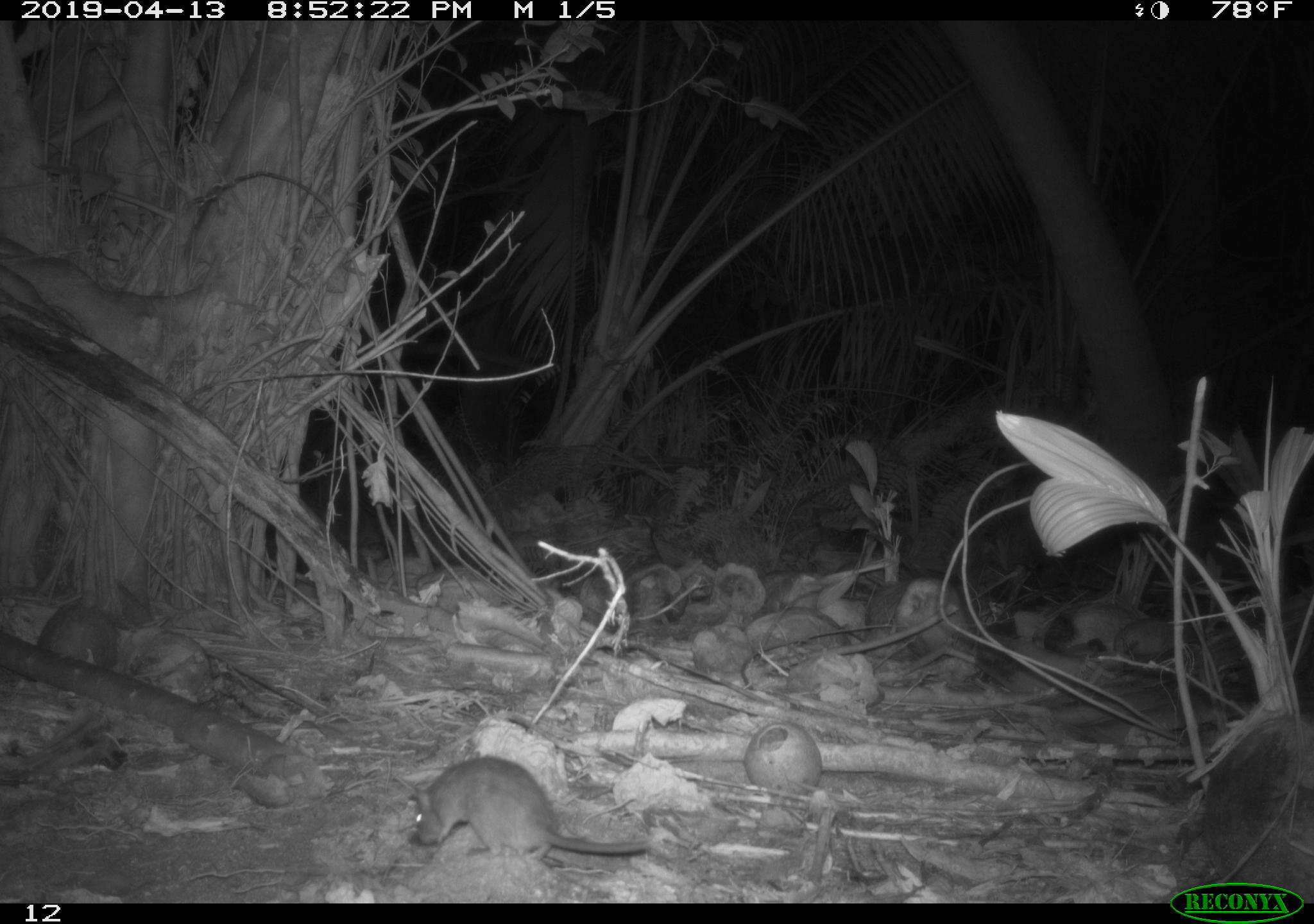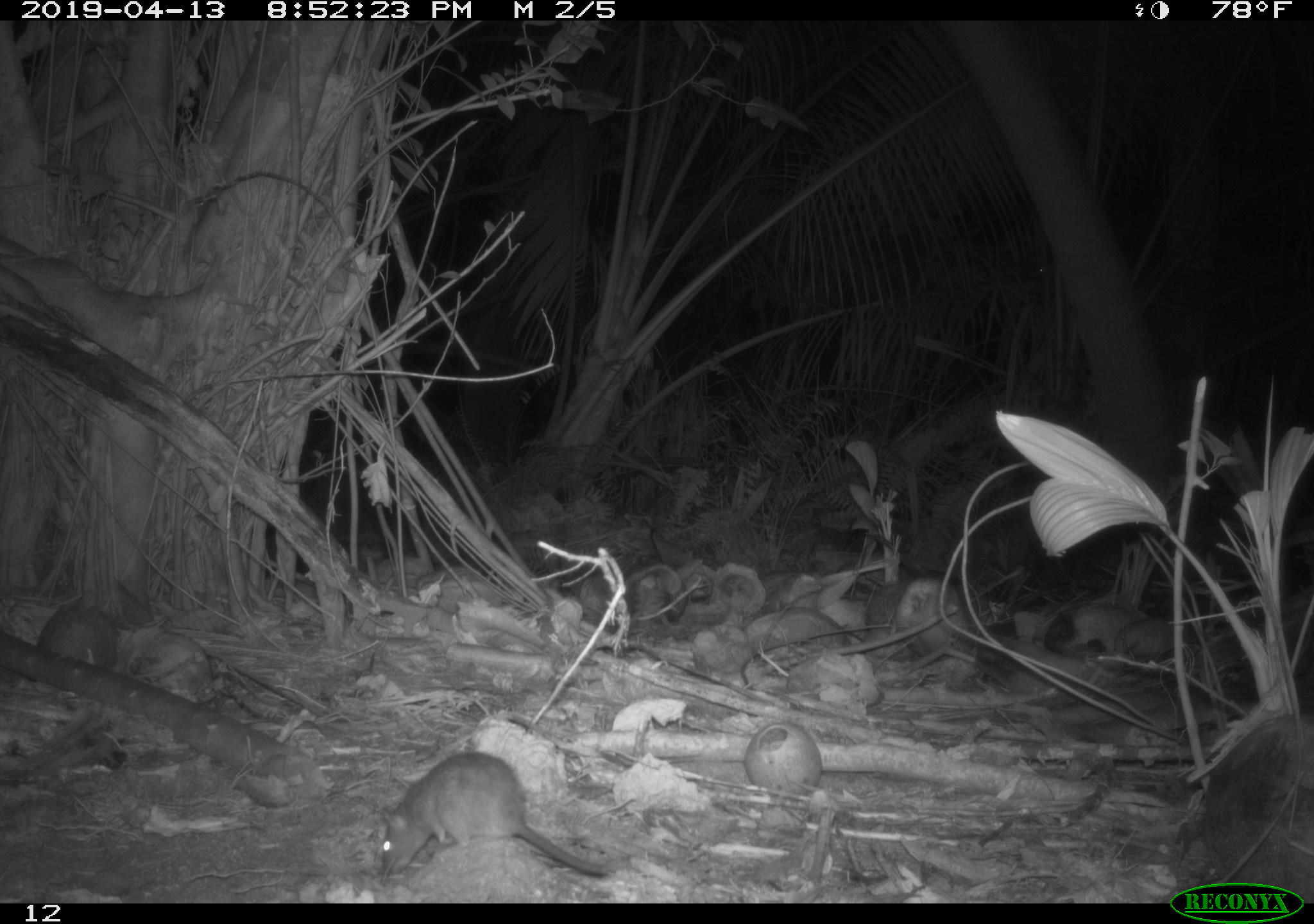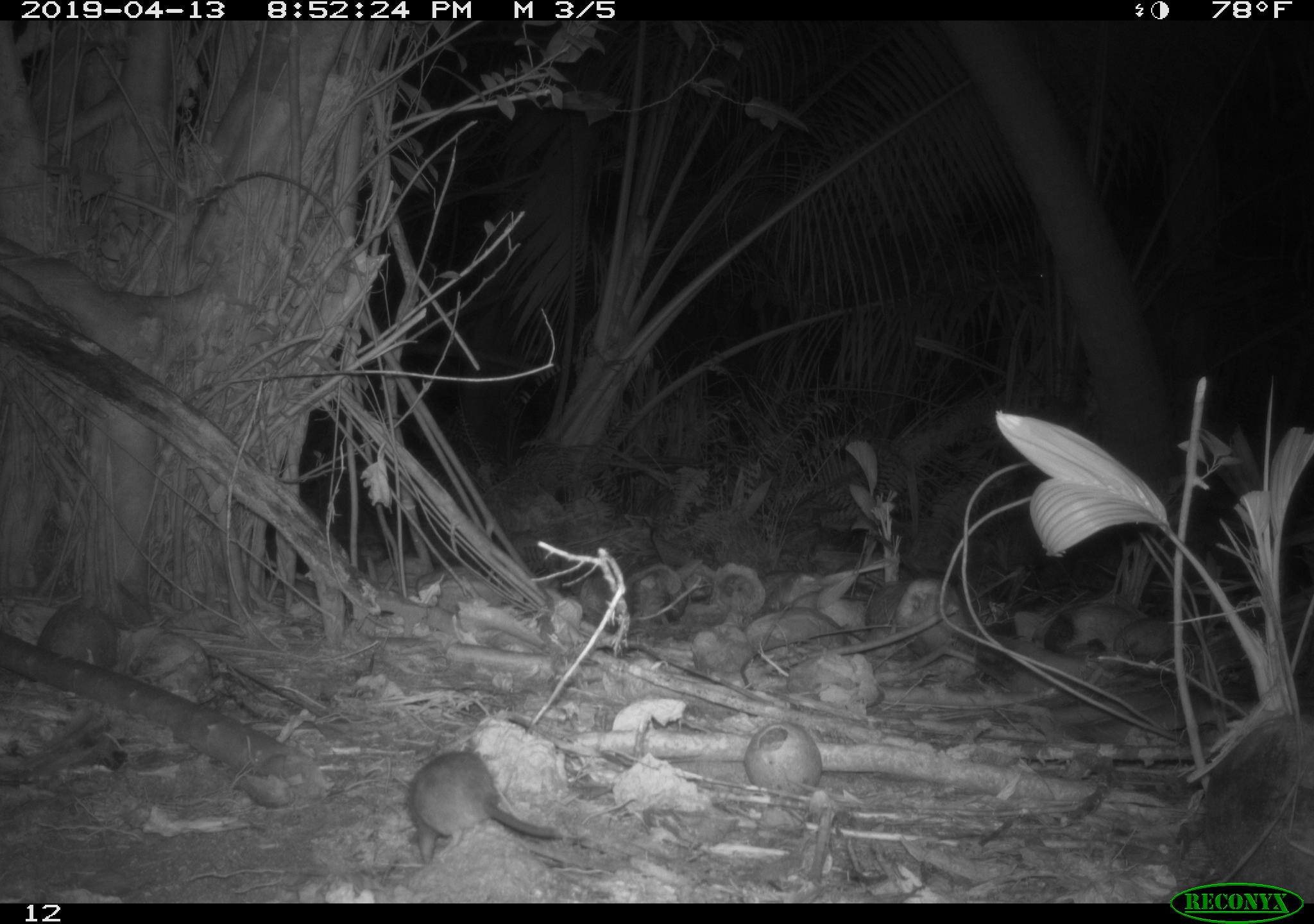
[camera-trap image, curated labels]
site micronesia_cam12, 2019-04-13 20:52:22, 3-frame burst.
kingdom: Animalia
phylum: Chordata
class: Mammalia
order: Rodentia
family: Muridae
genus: Rattus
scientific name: Rattus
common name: rat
Rat (Rattus).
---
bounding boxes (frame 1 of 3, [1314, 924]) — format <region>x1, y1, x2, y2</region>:
rat: <region>401, 756, 652, 866</region>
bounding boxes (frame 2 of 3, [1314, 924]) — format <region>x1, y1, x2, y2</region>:
rat: <region>369, 751, 612, 882</region>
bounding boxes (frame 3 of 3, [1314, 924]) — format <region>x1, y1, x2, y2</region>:
rat: <region>398, 748, 560, 866</region>